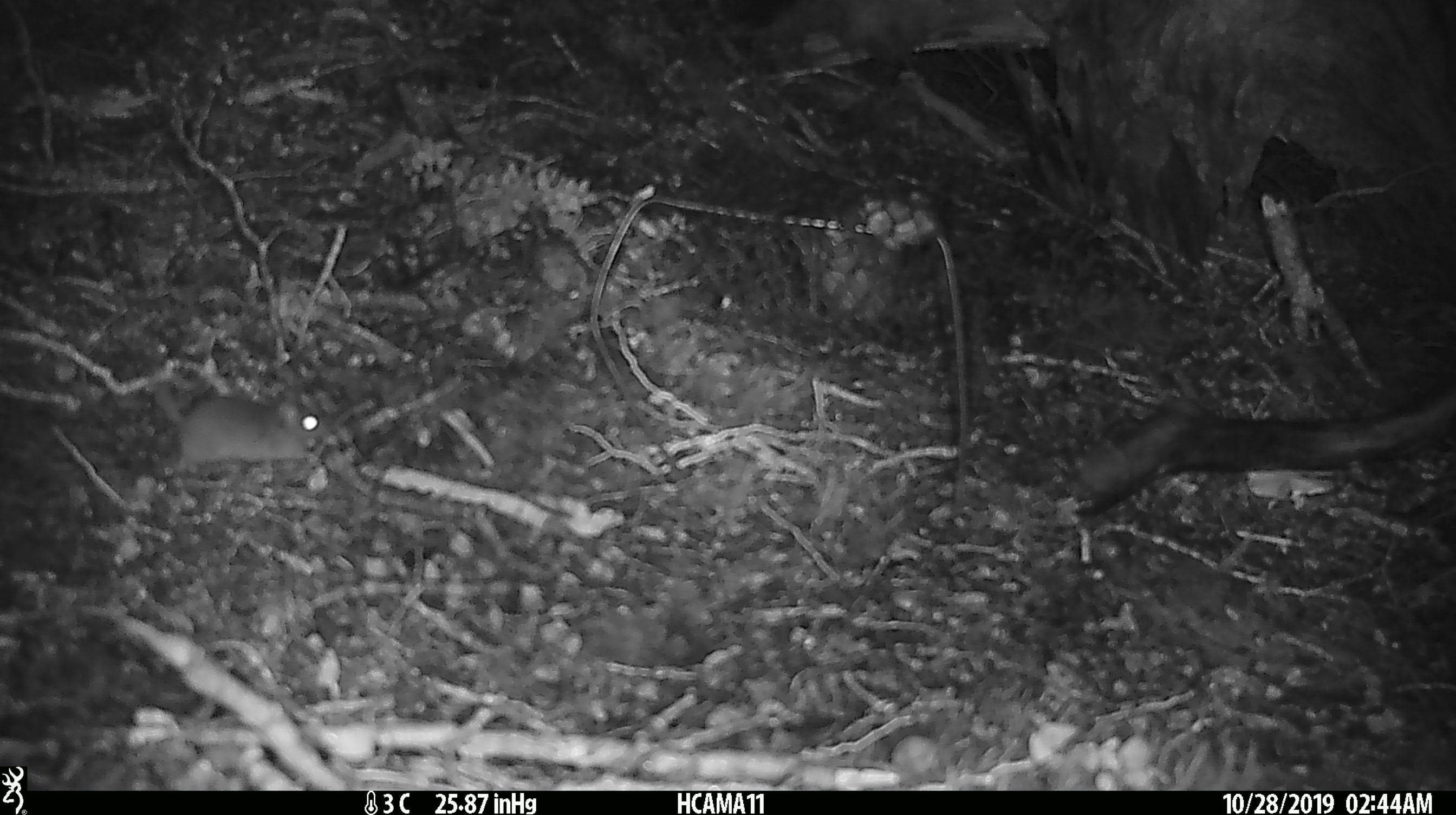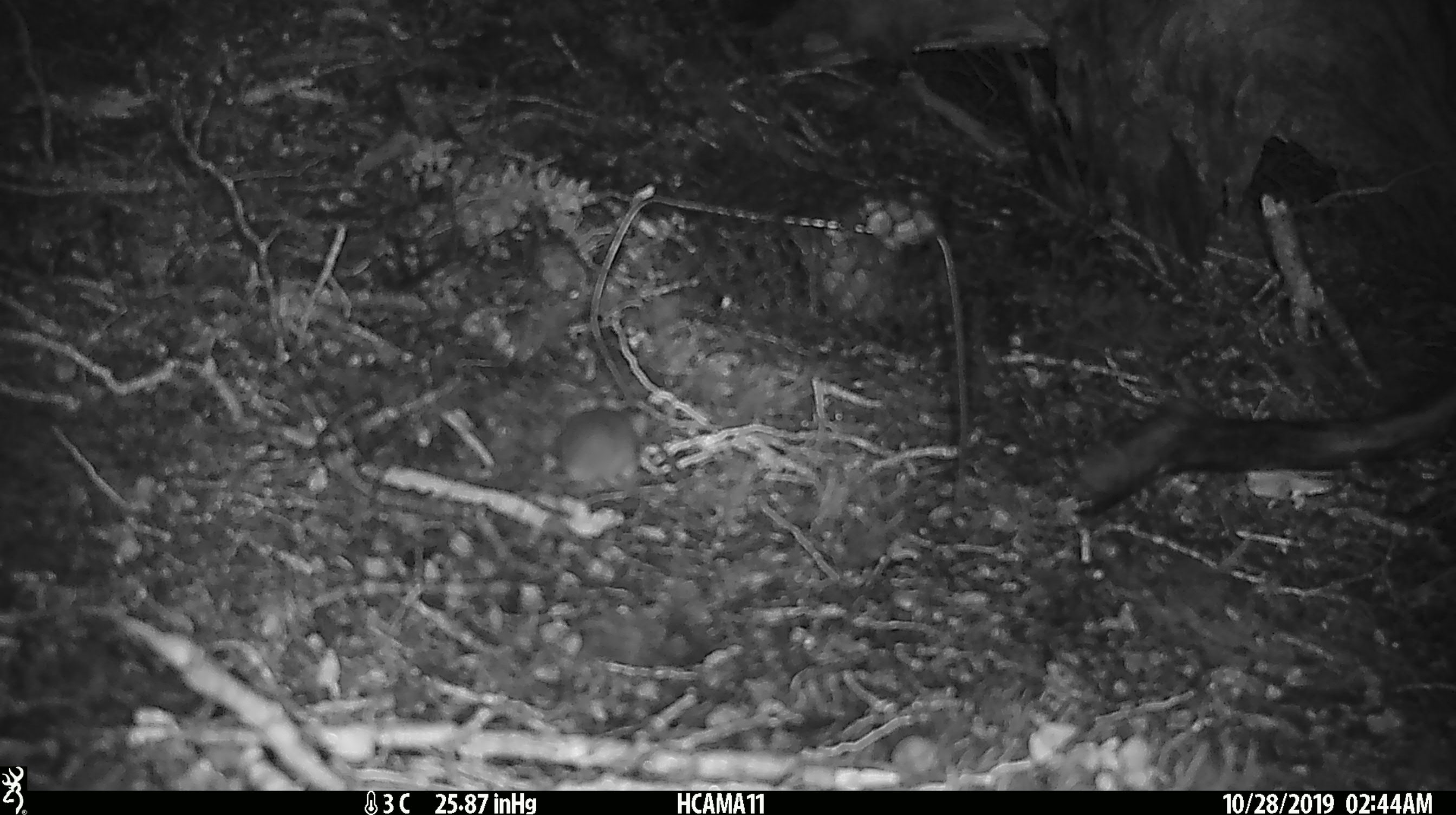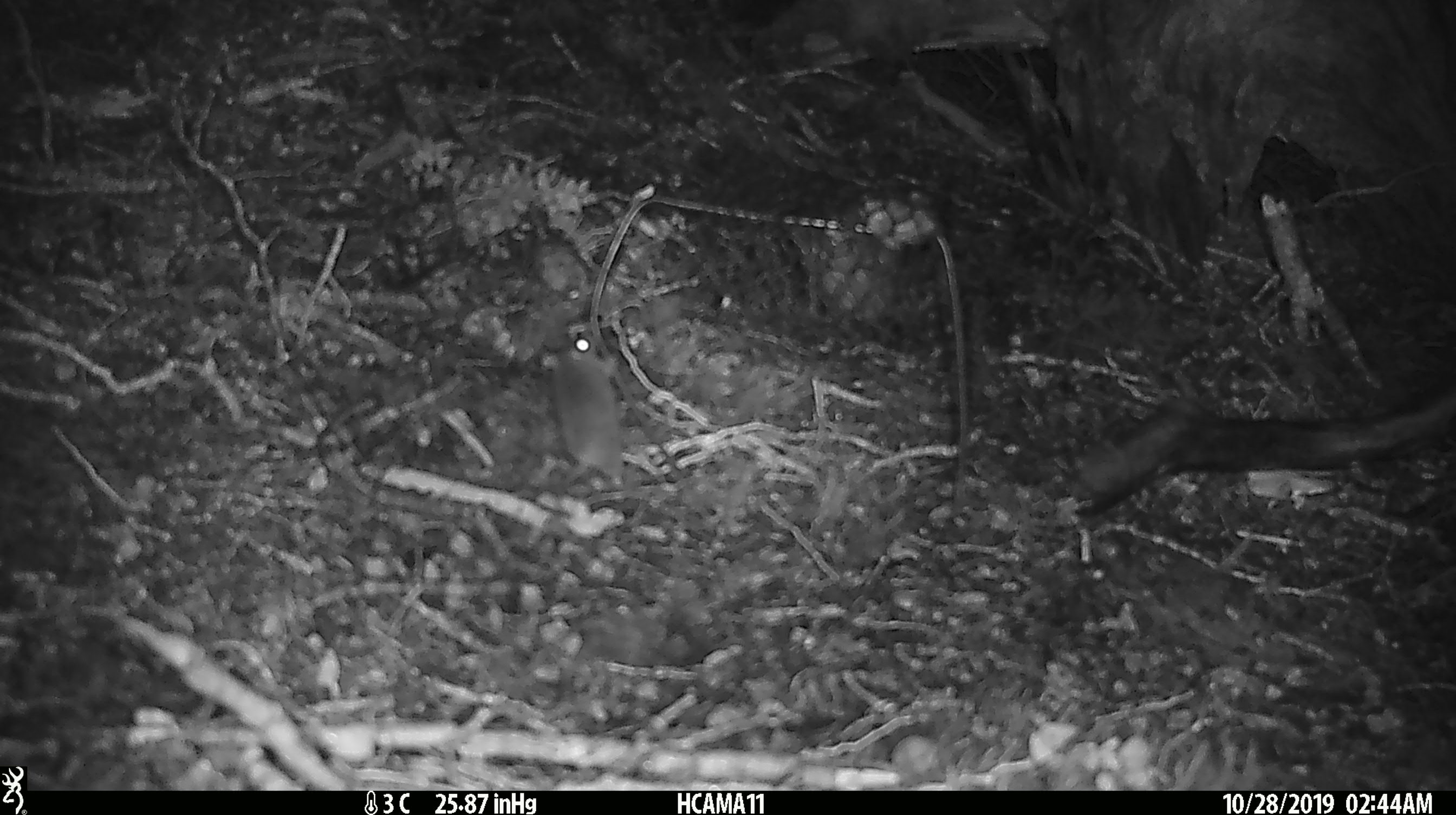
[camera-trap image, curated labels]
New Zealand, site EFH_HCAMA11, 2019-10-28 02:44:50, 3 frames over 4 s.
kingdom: Animalia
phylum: Chordata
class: Mammalia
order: Rodentia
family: Muridae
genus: Mus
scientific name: Mus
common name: mouse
Mouse (Mus).